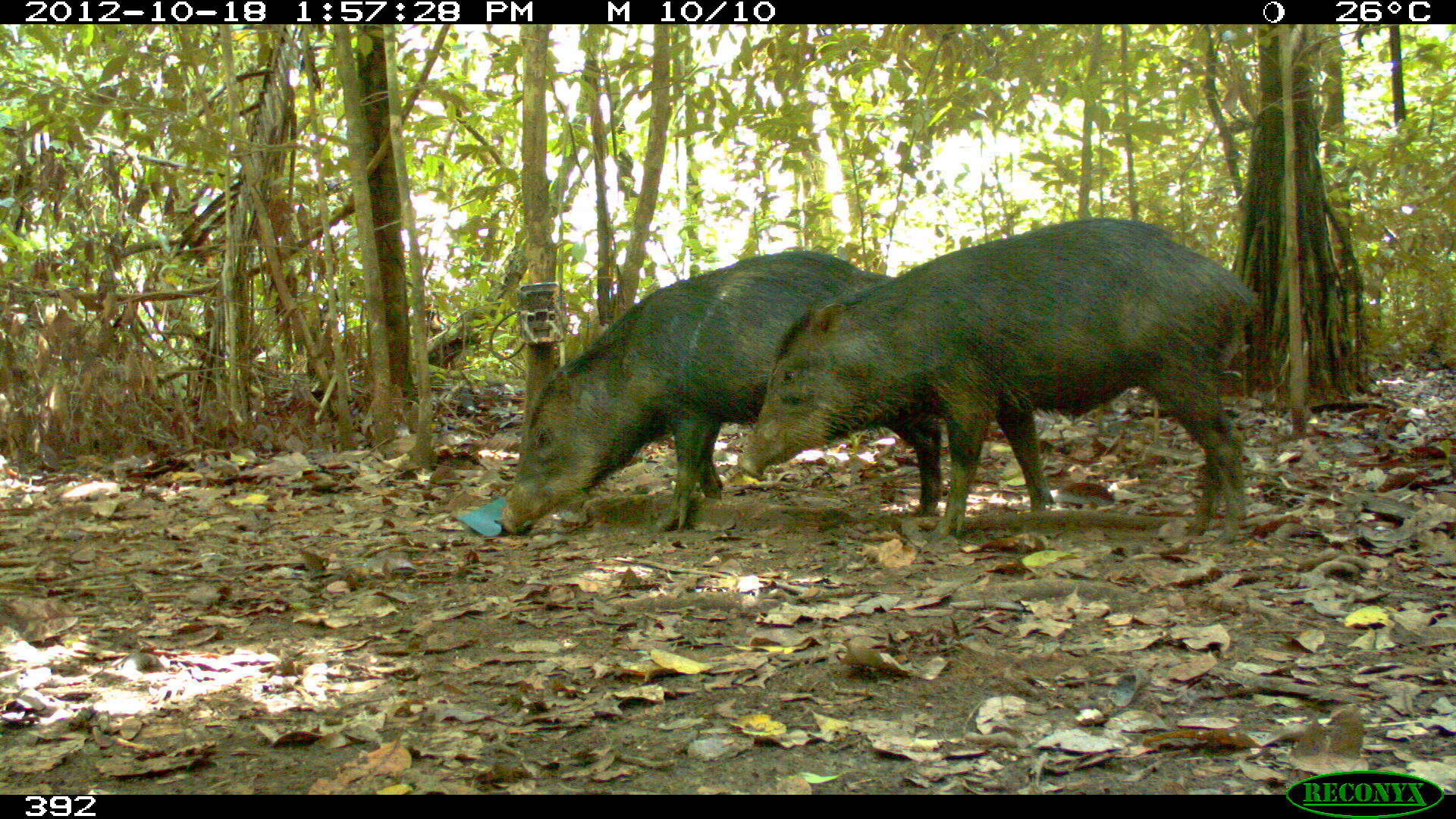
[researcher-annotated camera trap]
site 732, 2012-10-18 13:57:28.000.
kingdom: Animalia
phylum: Chordata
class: Mammalia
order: Artiodactyla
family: Tayassuidae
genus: Tayassu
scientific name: Tayassu pecari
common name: white-lipped peccary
Tayassu pecari (white-lipped peccary).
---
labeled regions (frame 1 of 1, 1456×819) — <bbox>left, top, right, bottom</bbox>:
tayassu pecari: <bbox>732, 216, 1258, 548</bbox>; <bbox>494, 247, 943, 533</bbox>